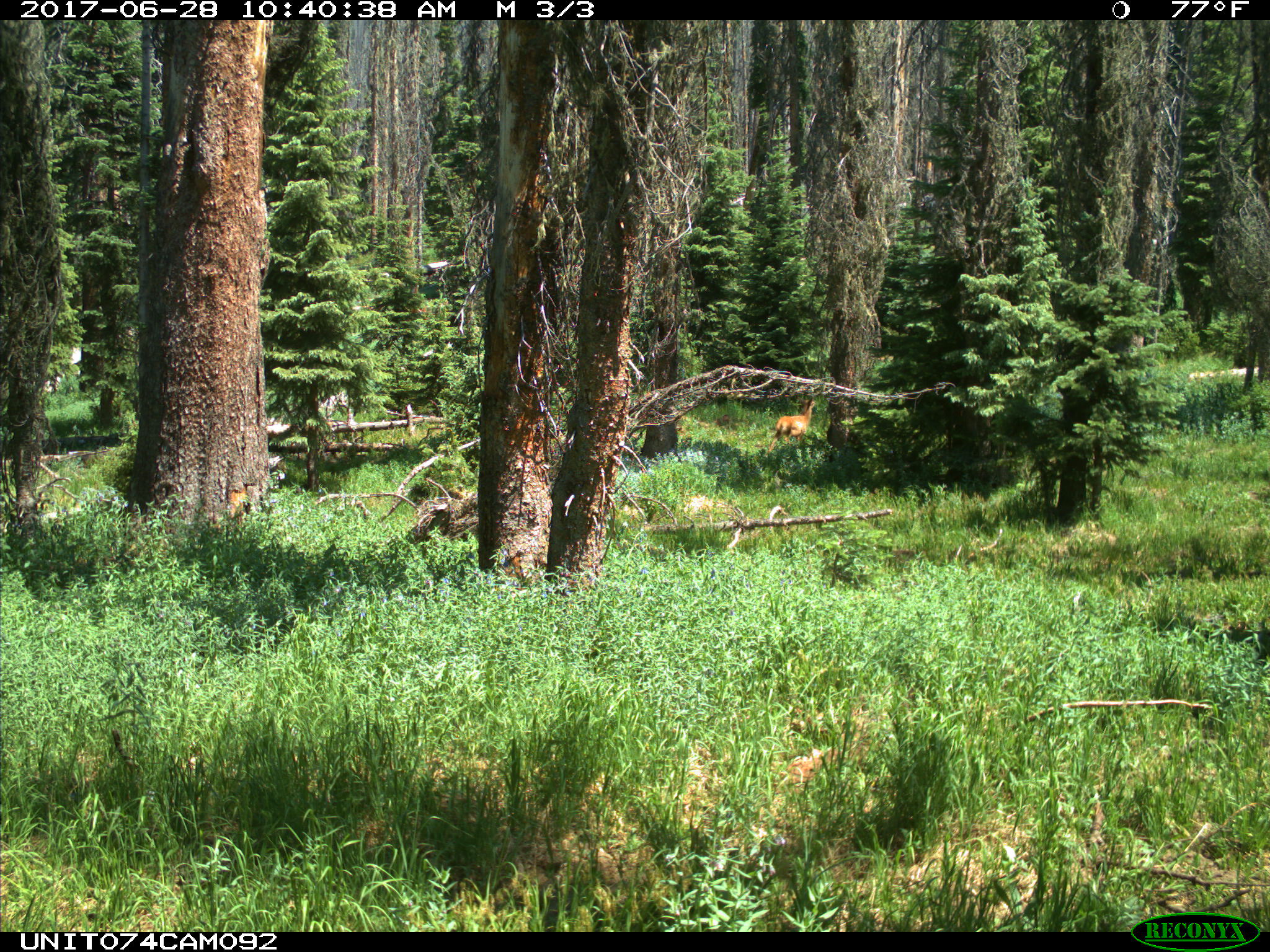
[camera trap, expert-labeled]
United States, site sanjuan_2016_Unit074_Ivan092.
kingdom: Animalia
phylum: Chordata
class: Mammalia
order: Artiodactyla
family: Cervidae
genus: Cervus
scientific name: Cervus elaphus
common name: red deer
Cervus elaphus (red deer).